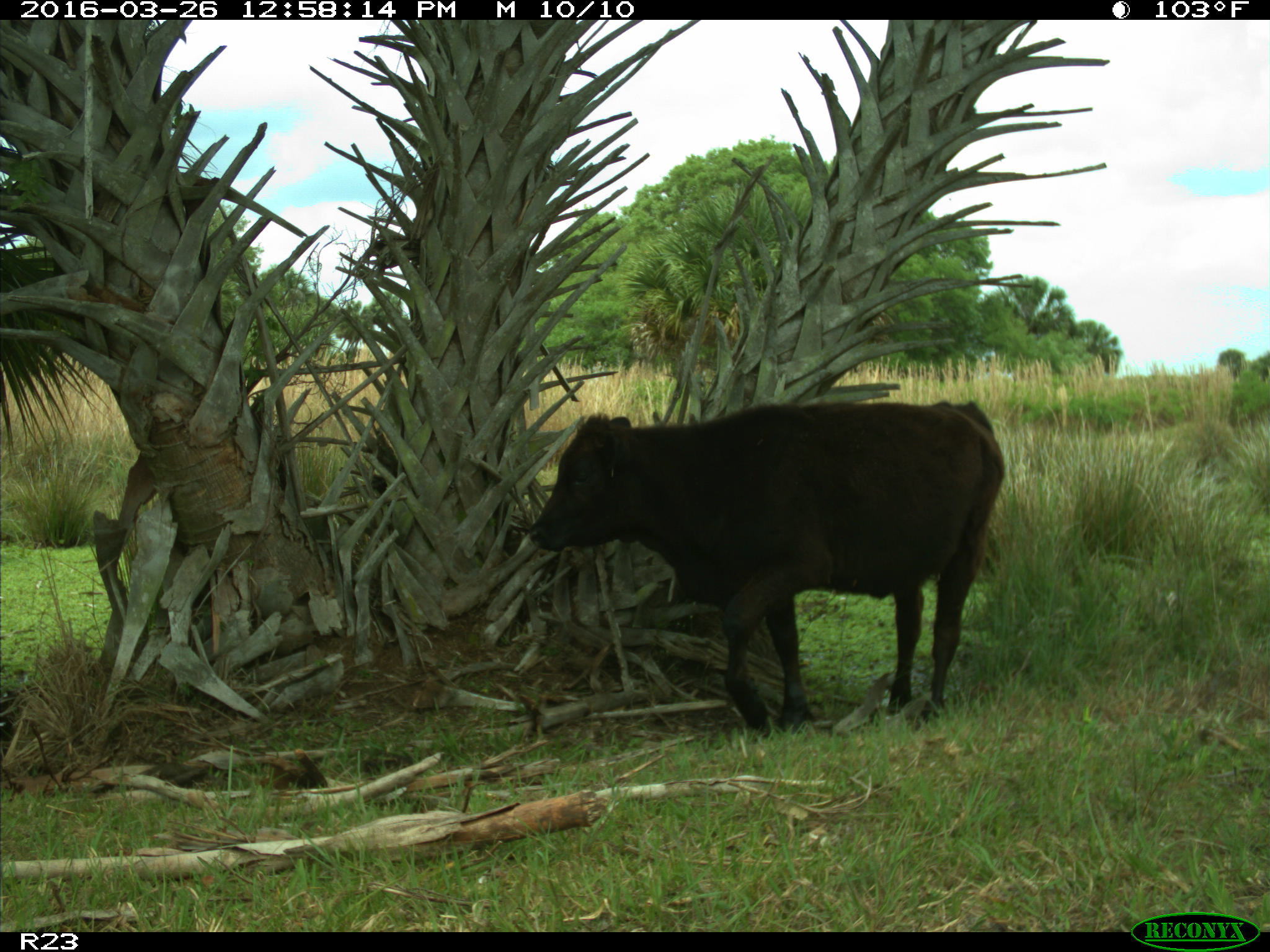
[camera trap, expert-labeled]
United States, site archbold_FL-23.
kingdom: Animalia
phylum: Chordata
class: Mammalia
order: Artiodactyla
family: Bovidae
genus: Bos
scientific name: Bos taurus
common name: domestic cow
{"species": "Bos taurus (domestic cow)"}